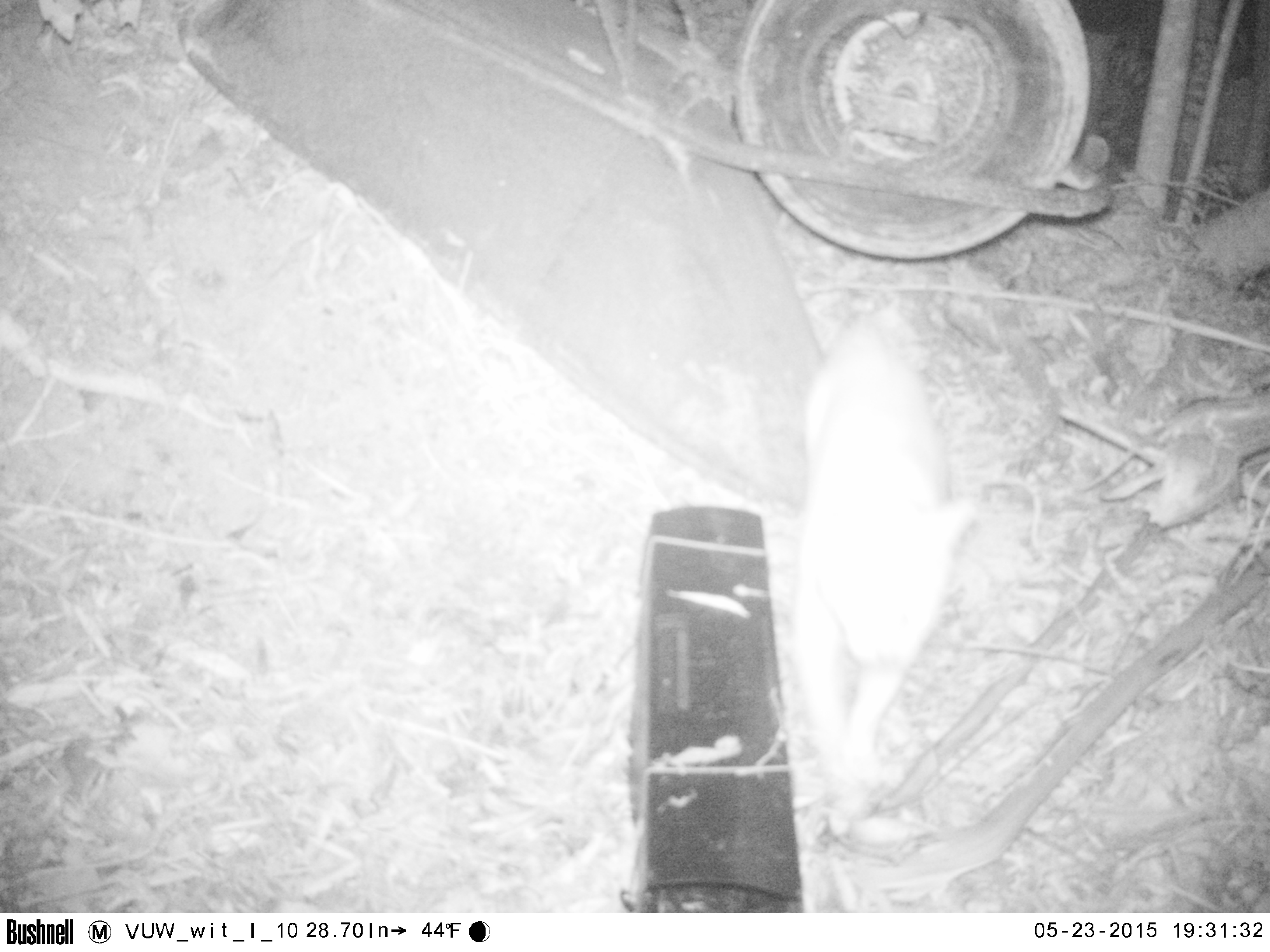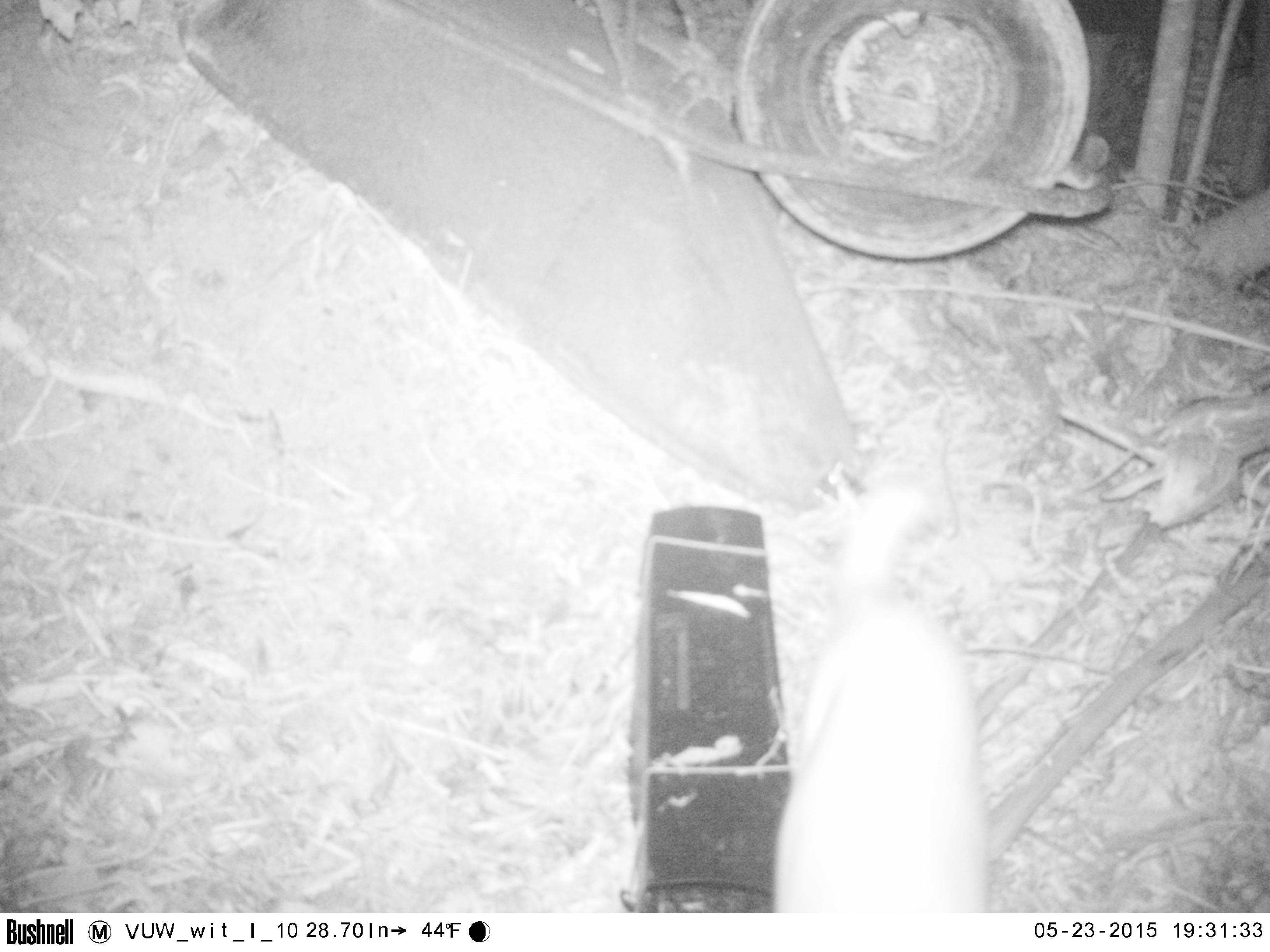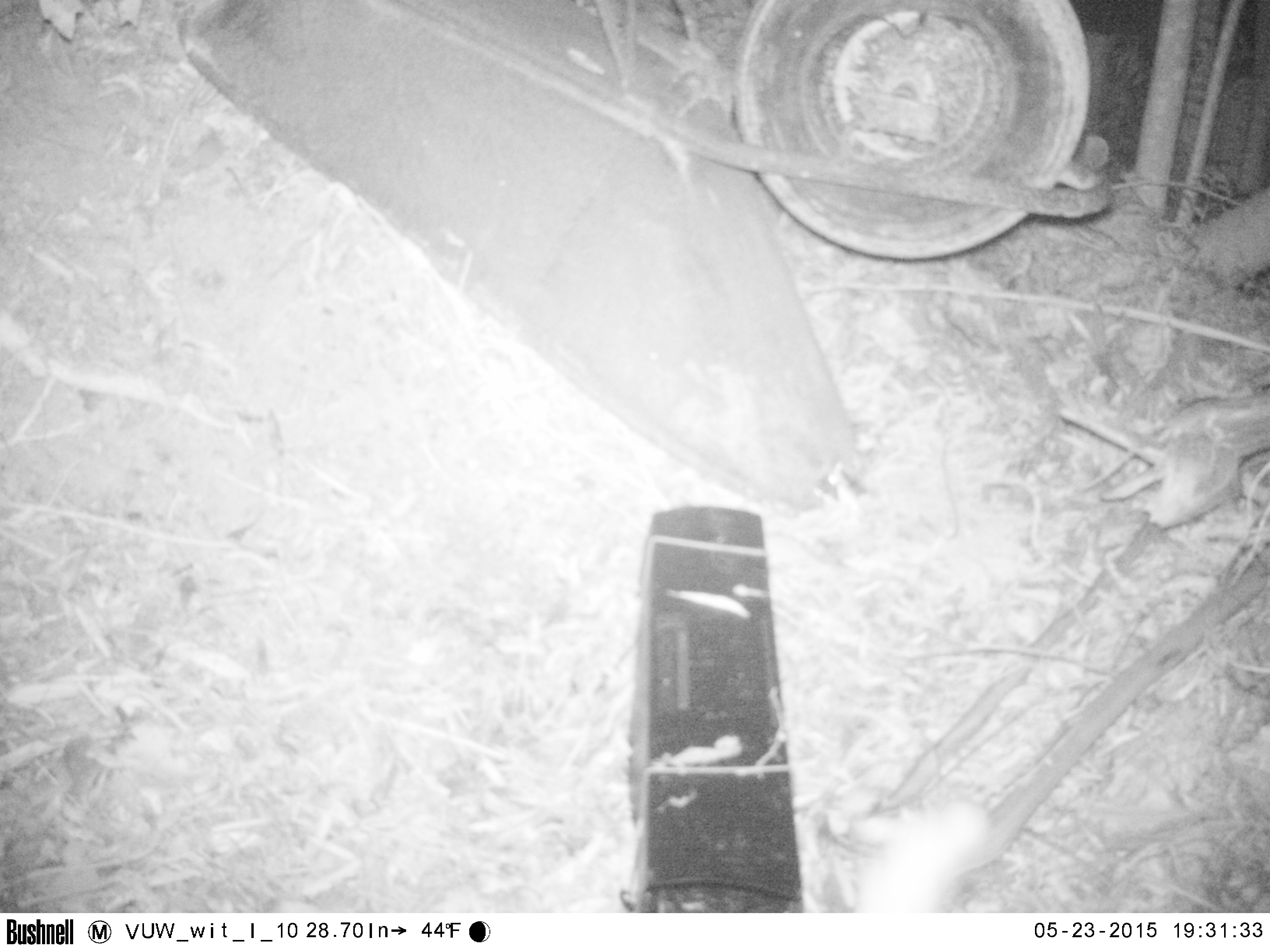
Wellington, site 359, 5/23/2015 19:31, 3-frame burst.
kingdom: Animalia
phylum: Chordata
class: Mammalia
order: Carnivora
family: Felidae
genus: Felis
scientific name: Felis catus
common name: cat